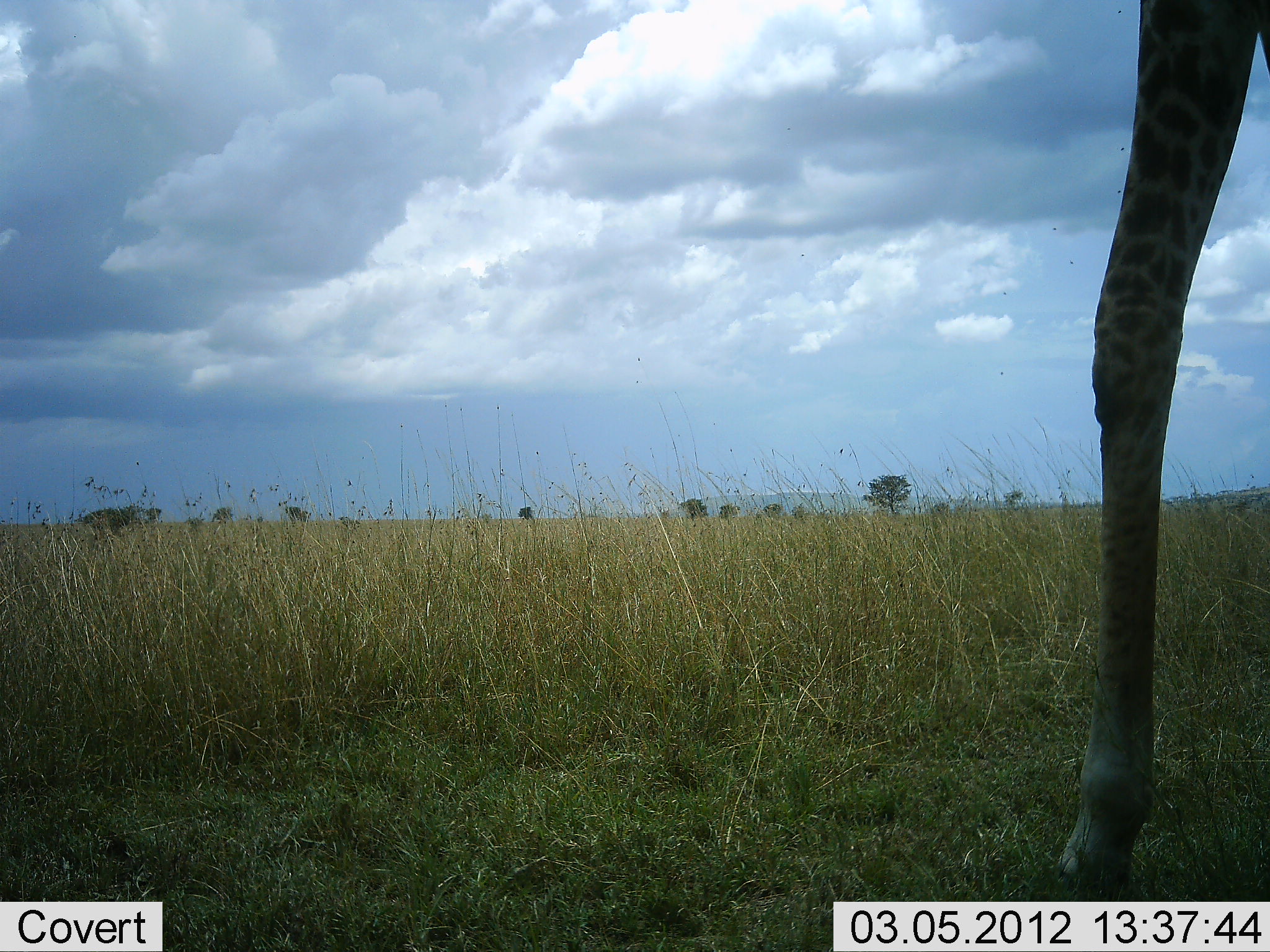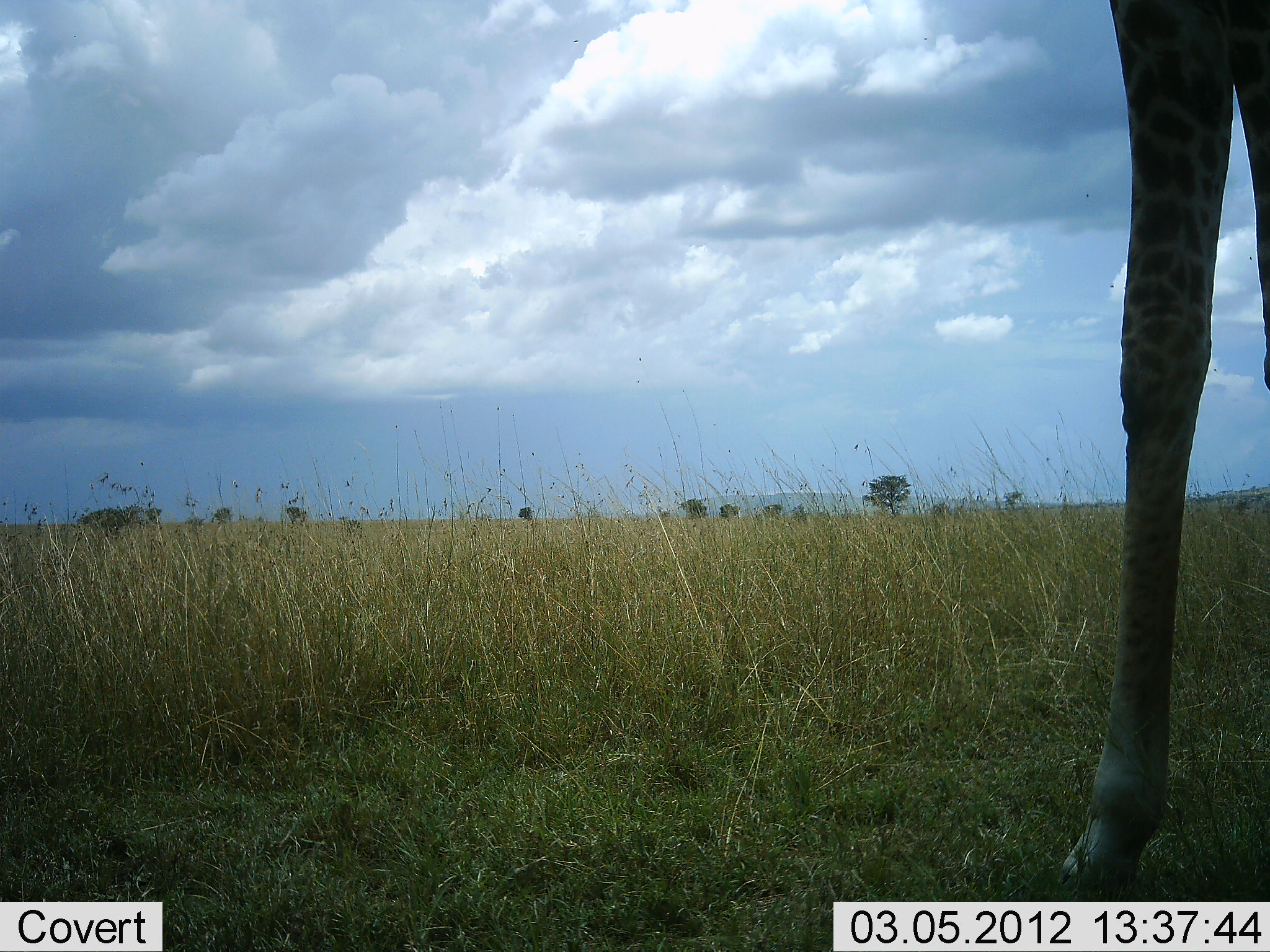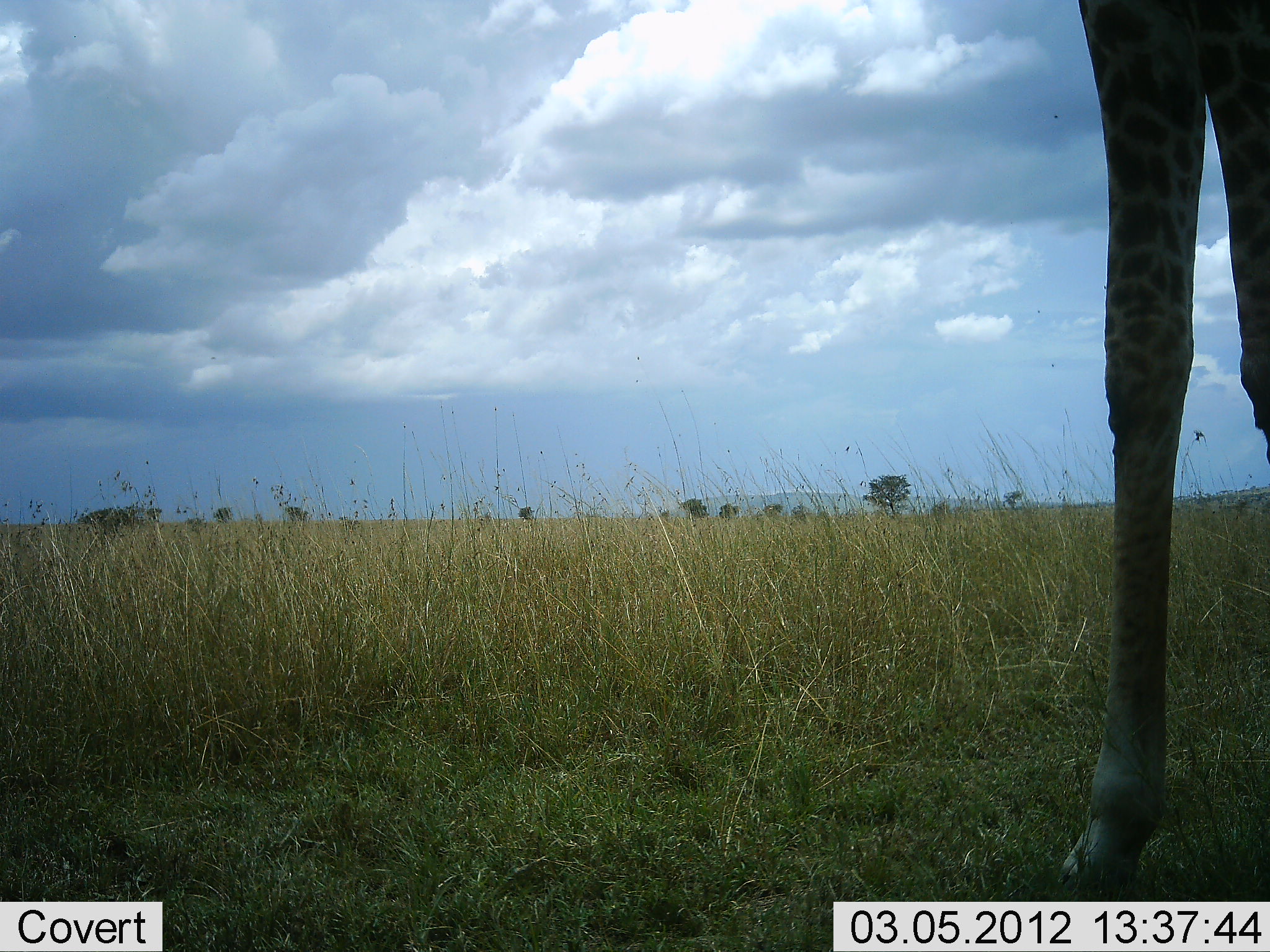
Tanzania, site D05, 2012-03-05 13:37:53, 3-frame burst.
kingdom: Animalia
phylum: Chordata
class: Mammalia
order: Artiodactyla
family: Giraffidae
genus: Giraffa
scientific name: Giraffa camelopardalis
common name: giraffe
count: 1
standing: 82%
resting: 0%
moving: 14%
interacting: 0%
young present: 5%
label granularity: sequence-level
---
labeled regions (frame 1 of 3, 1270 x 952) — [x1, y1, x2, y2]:
animal: [1030, 0, 1270, 886]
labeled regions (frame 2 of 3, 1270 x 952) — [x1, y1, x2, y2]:
animal: [1060, 1, 1269, 894]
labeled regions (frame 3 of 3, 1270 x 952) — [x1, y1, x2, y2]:
animal: [1055, 0, 1270, 878]